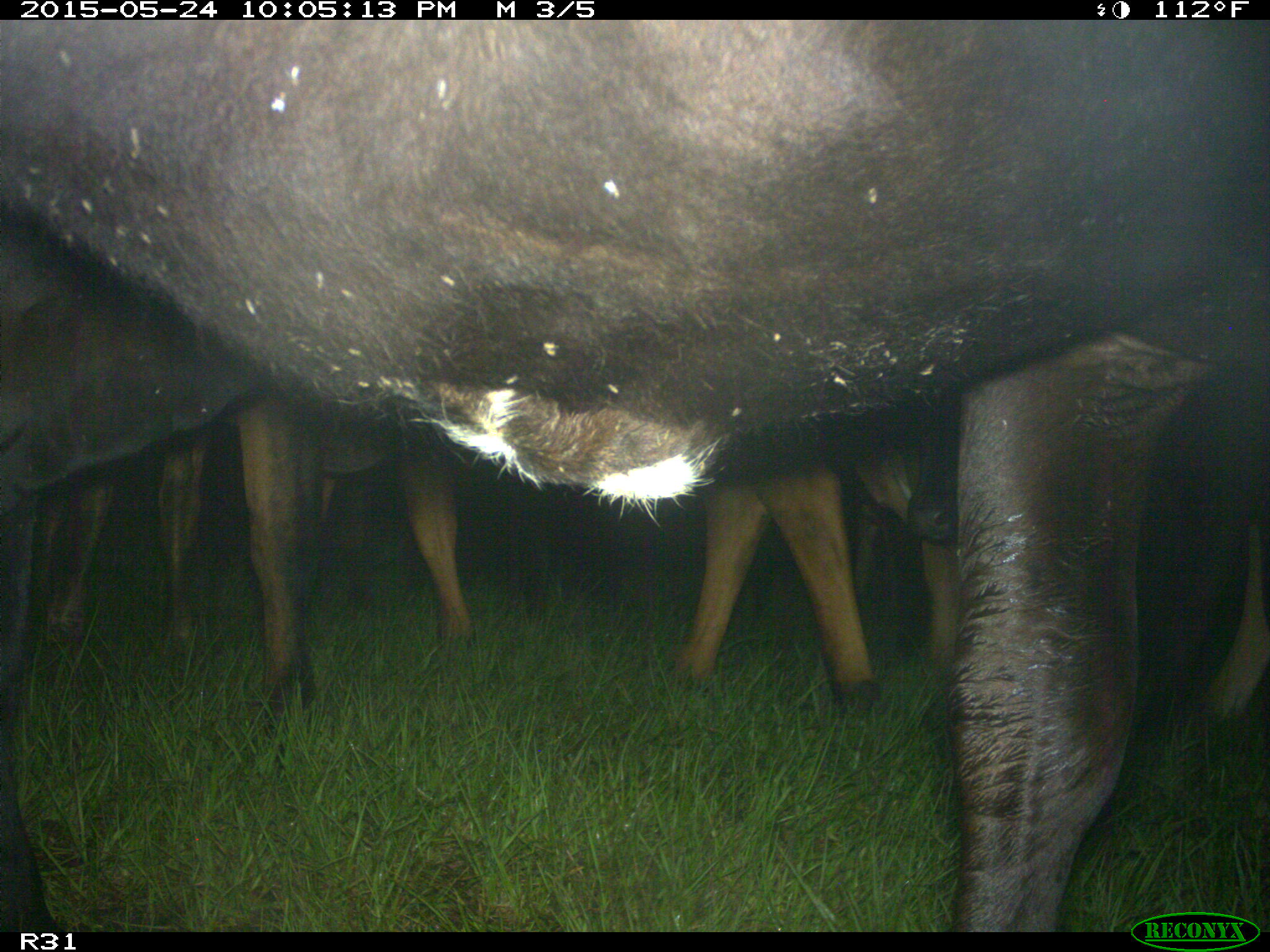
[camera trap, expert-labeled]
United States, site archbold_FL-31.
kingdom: Animalia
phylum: Chordata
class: Mammalia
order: Artiodactyla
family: Bovidae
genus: Bos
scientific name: Bos taurus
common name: domestic cow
Bos taurus (domestic cow).